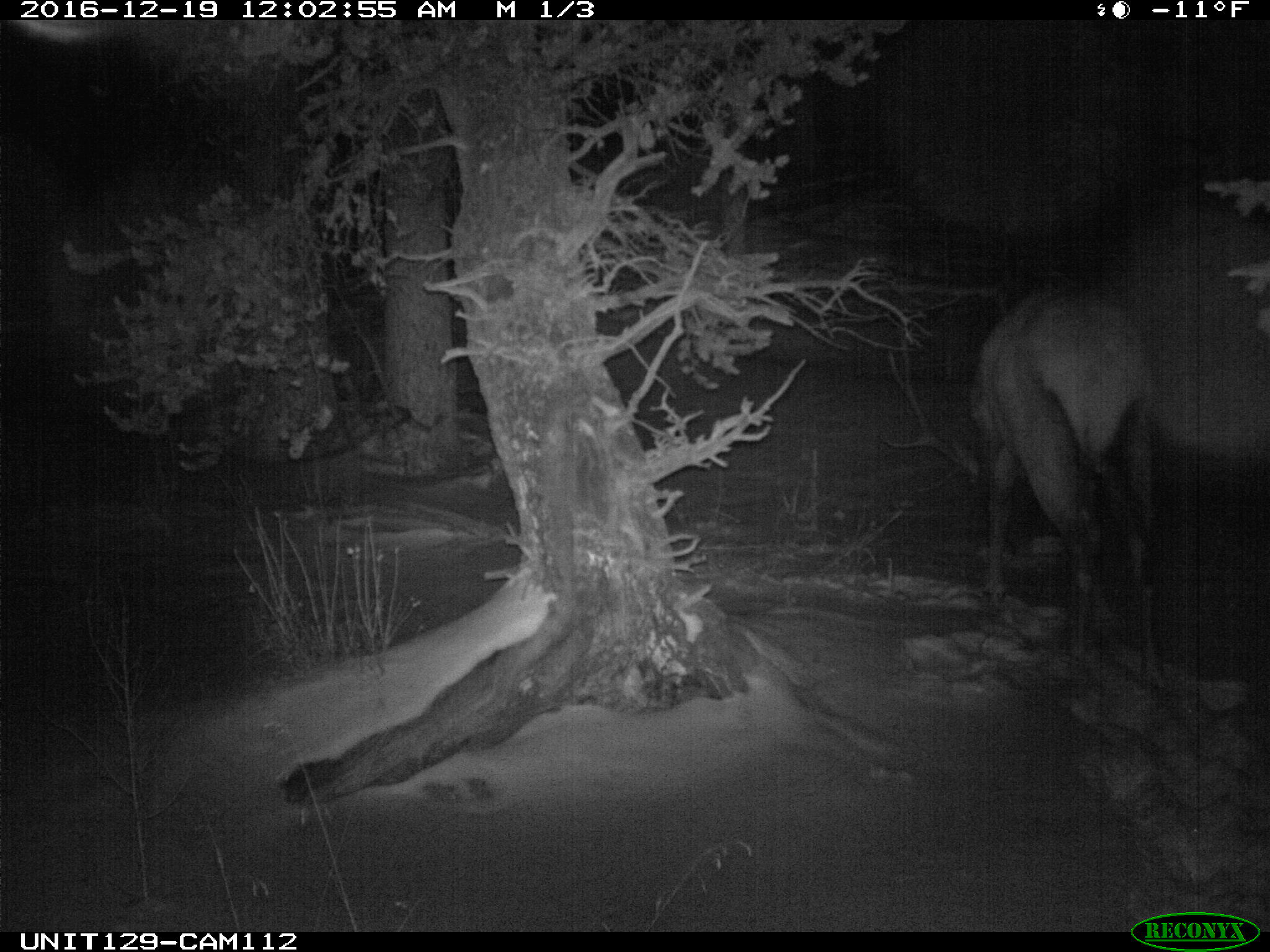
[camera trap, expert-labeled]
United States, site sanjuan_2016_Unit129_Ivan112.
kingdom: Animalia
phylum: Chordata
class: Mammalia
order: Artiodactyla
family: Cervidae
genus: Cervus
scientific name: Cervus elaphus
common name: red deer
Cervus elaphus (red deer).